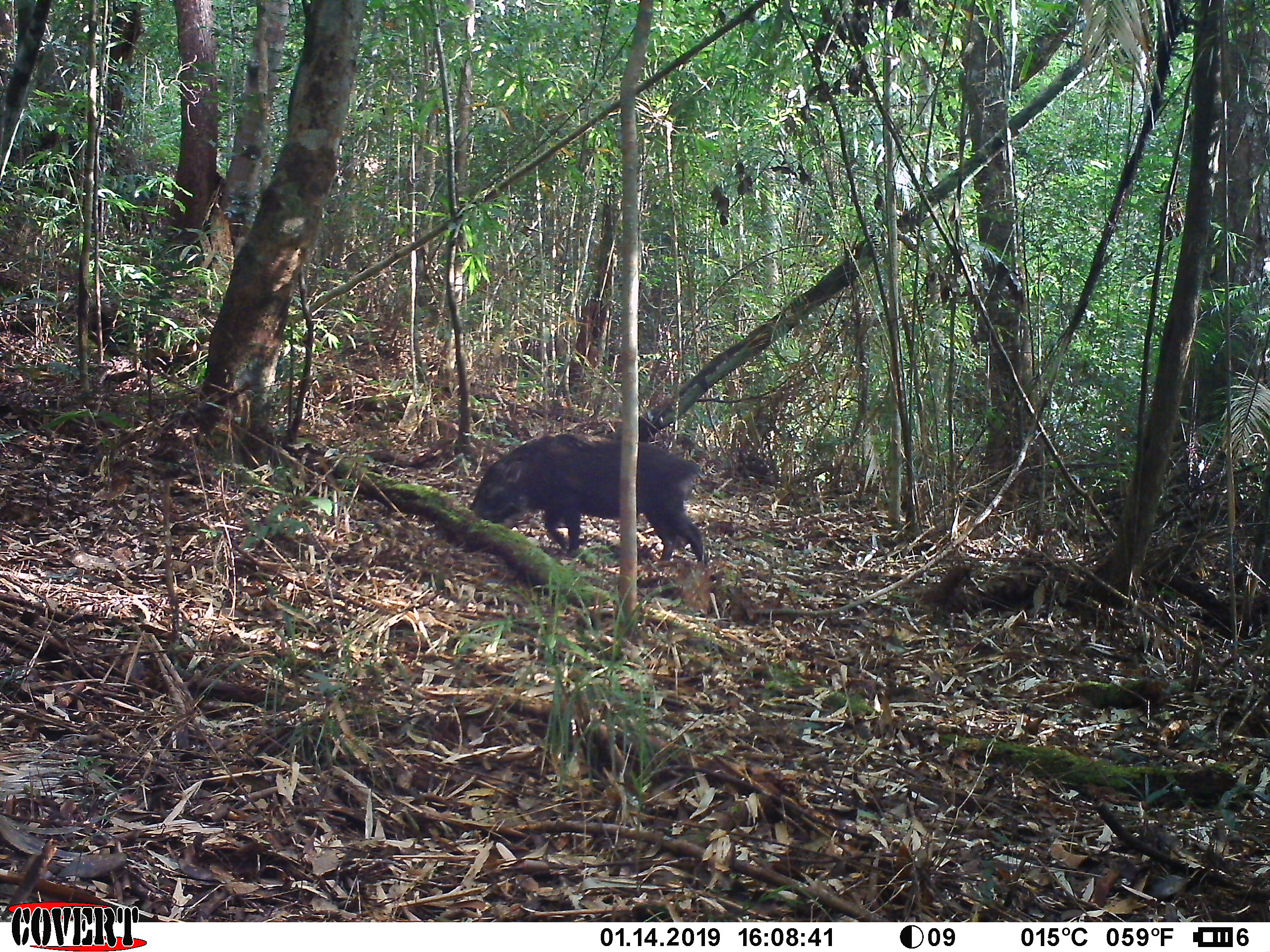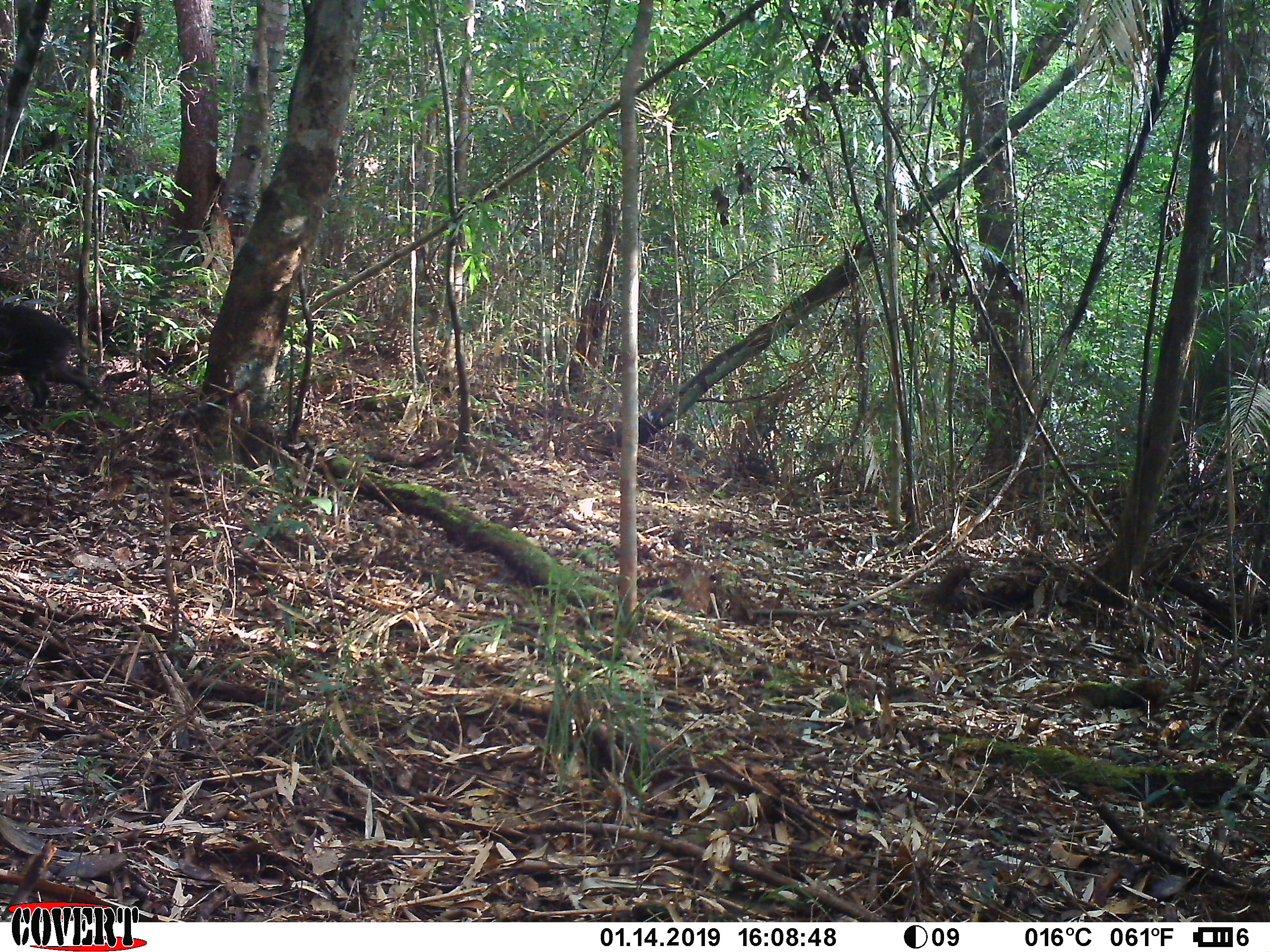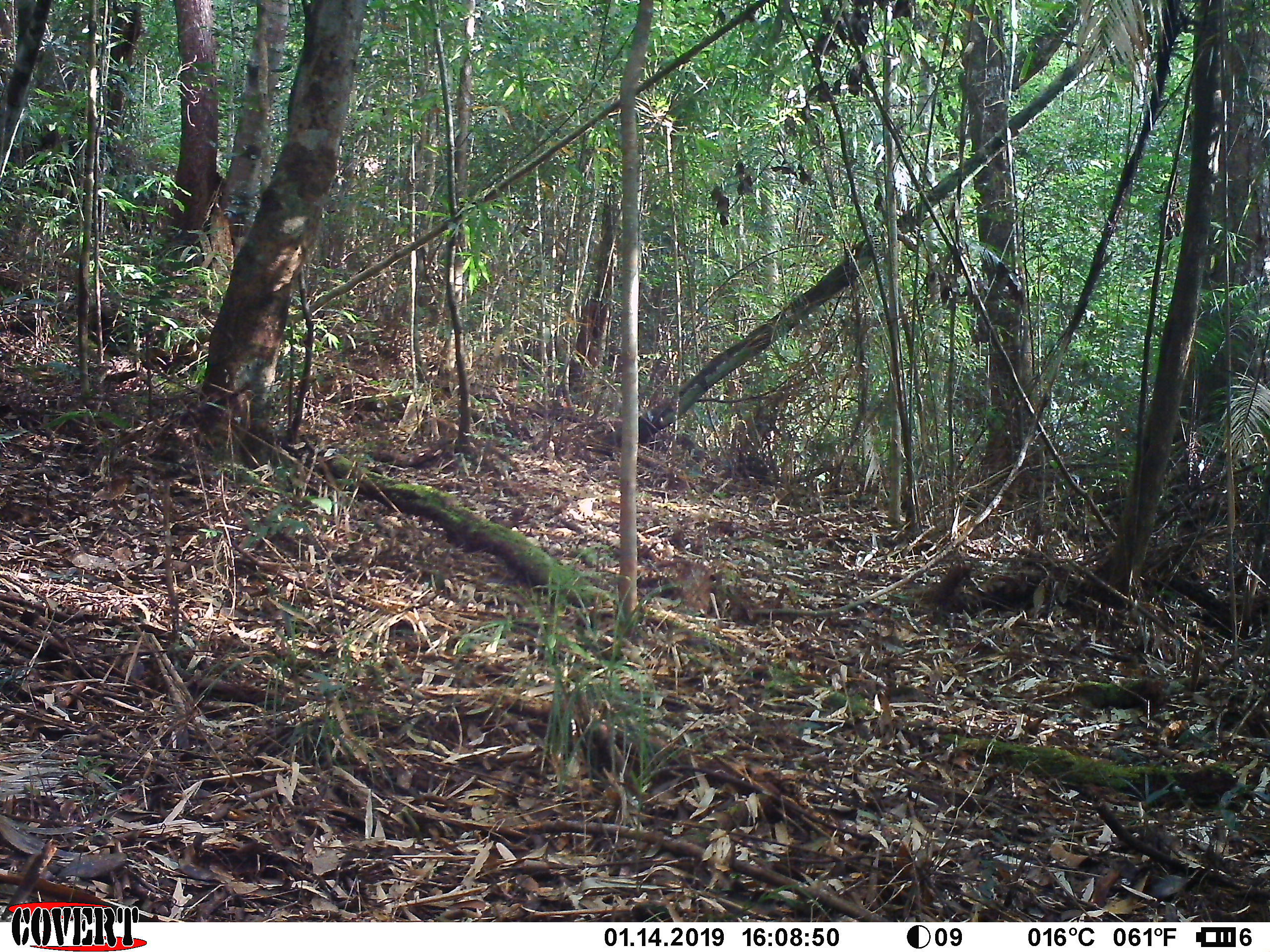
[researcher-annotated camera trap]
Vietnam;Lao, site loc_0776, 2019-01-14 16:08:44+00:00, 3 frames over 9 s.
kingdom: Animalia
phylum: Chordata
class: Mammalia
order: Artiodactyla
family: Suidae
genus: Sus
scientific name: Sus scrofa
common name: eurasian wild pig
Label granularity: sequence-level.